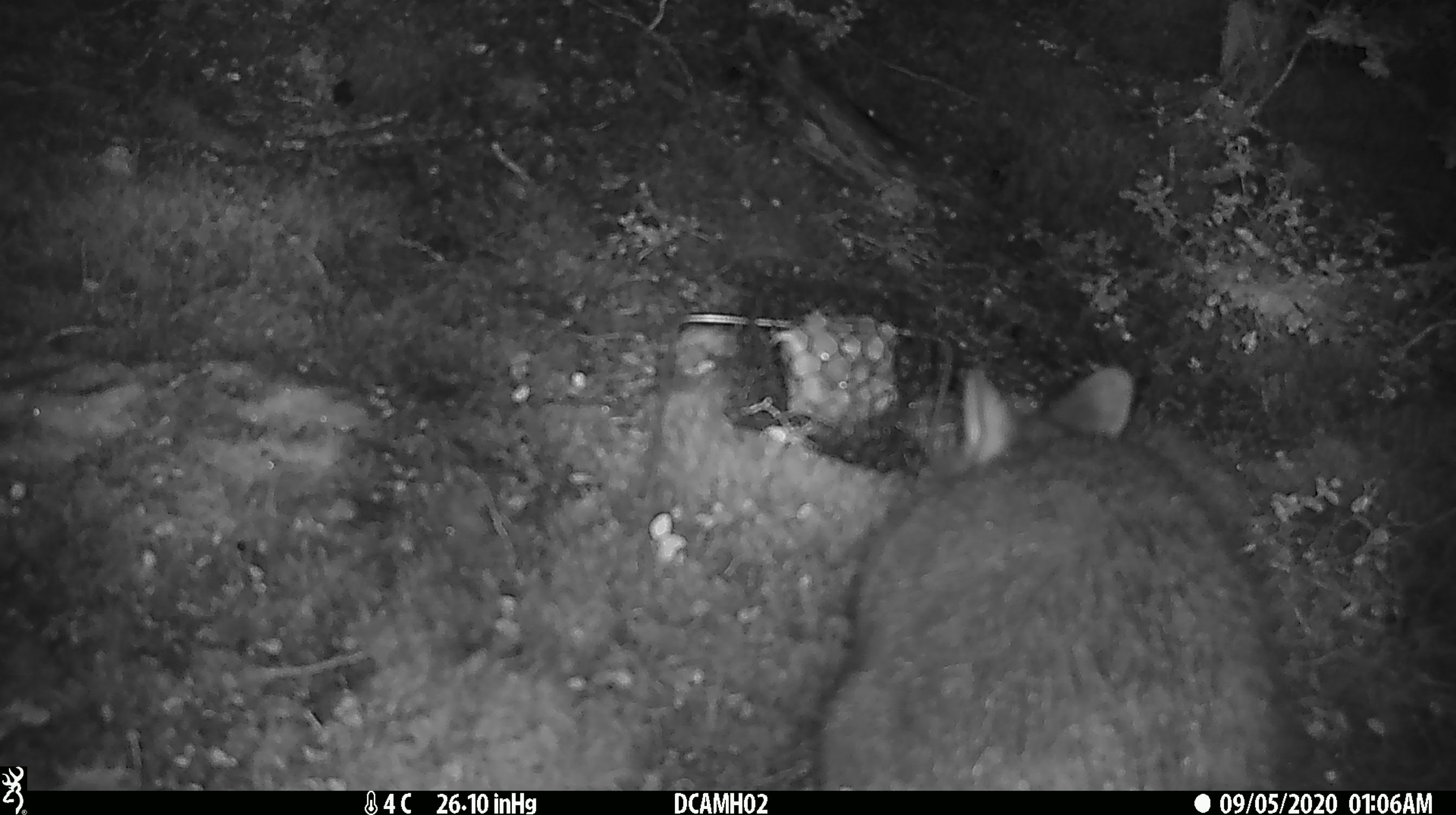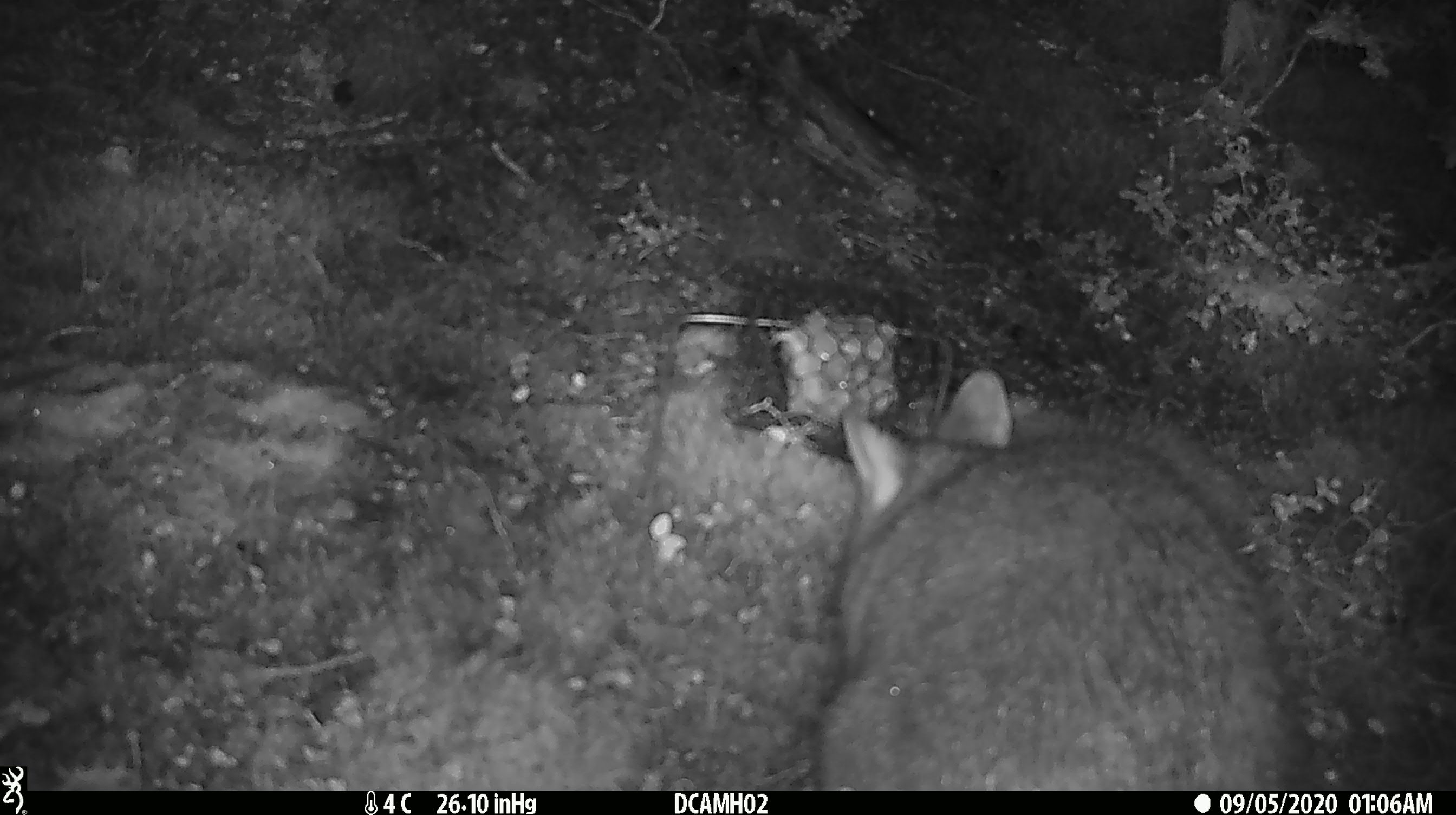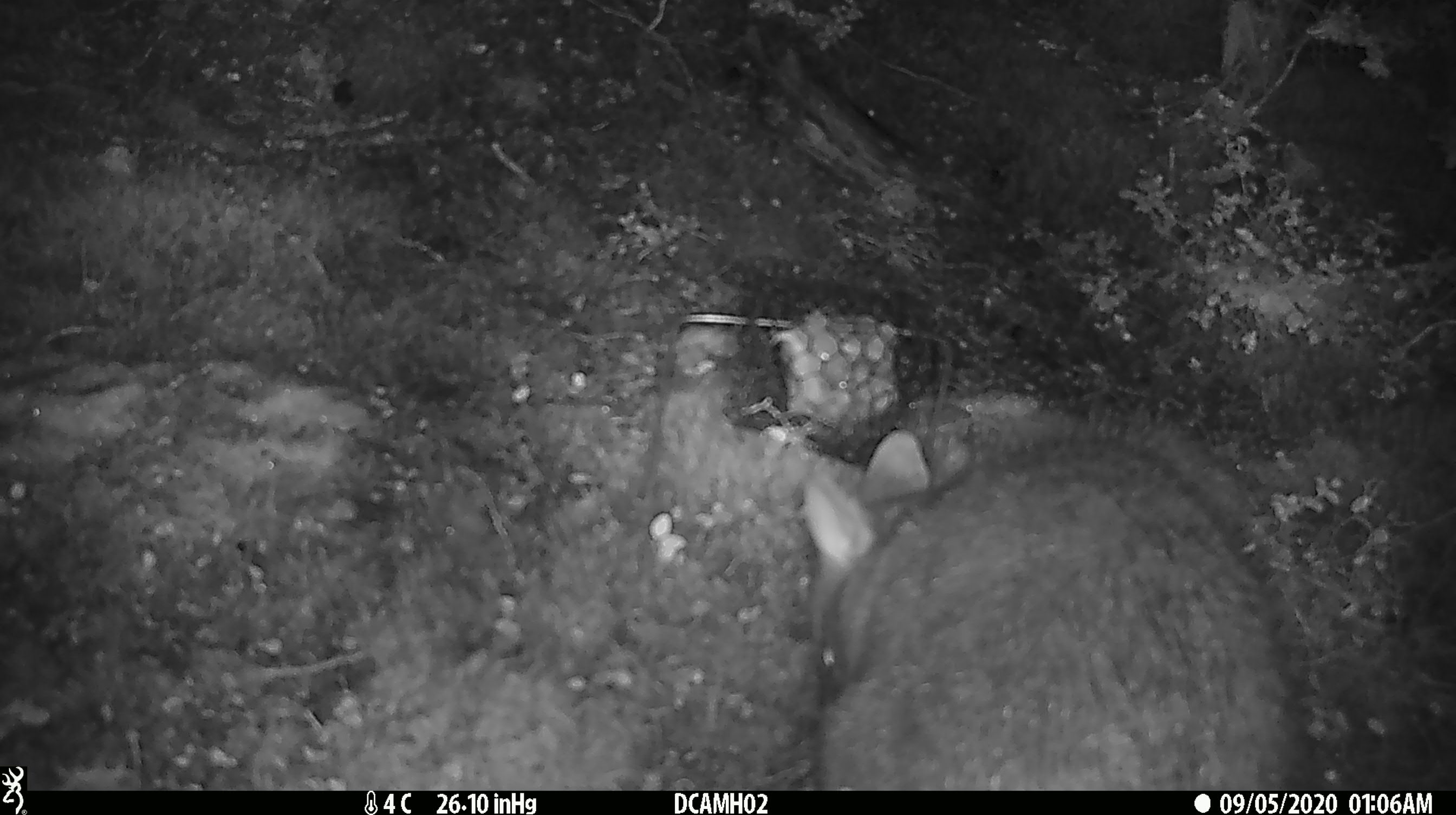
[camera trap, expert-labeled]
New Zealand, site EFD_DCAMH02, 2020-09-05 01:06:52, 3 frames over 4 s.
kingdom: Animalia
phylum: Chordata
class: Mammalia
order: Diprotodontia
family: Phalangeridae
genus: Trichosurus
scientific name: Trichosurus vulpecula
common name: common brushtail possum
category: possum